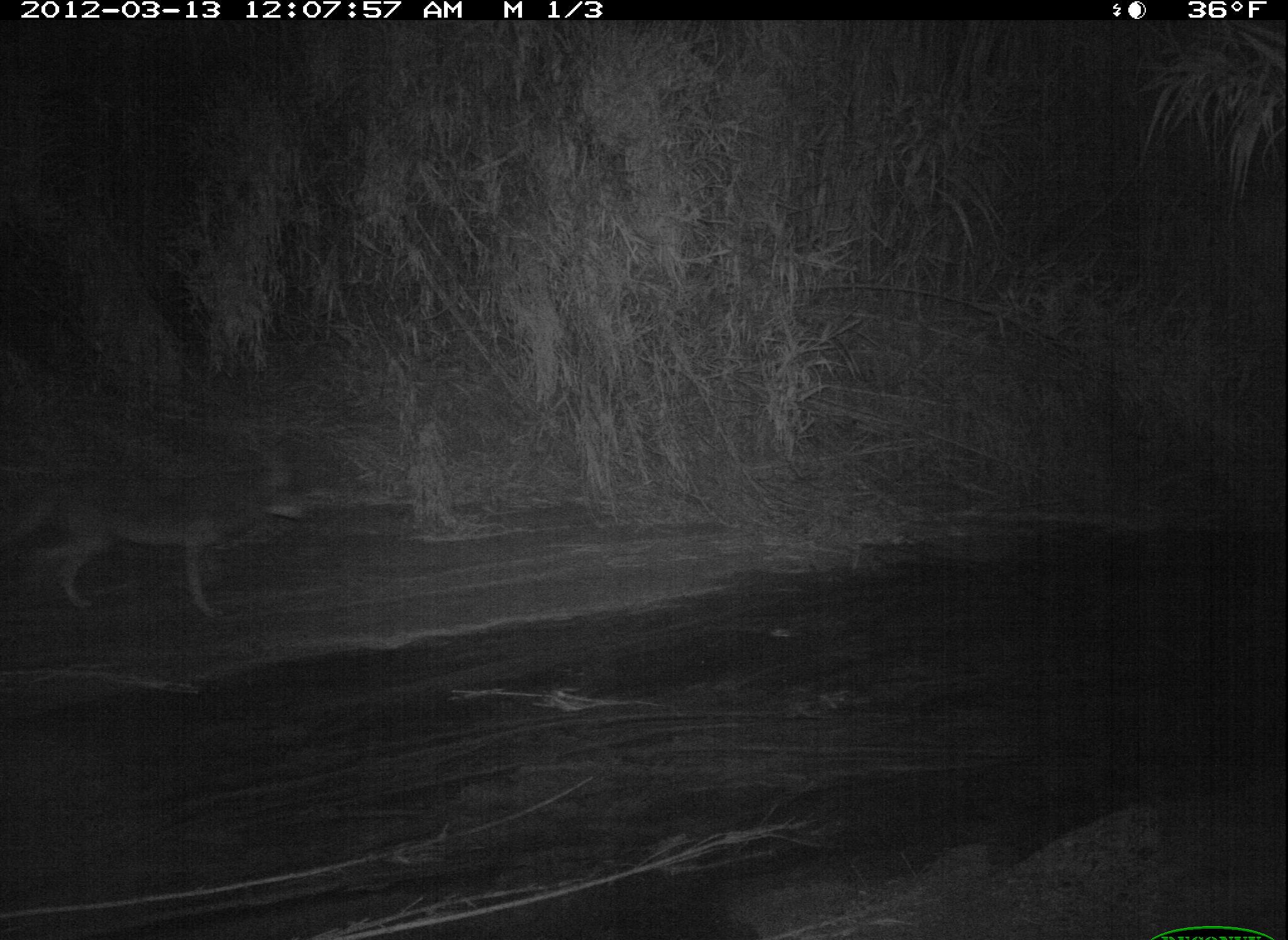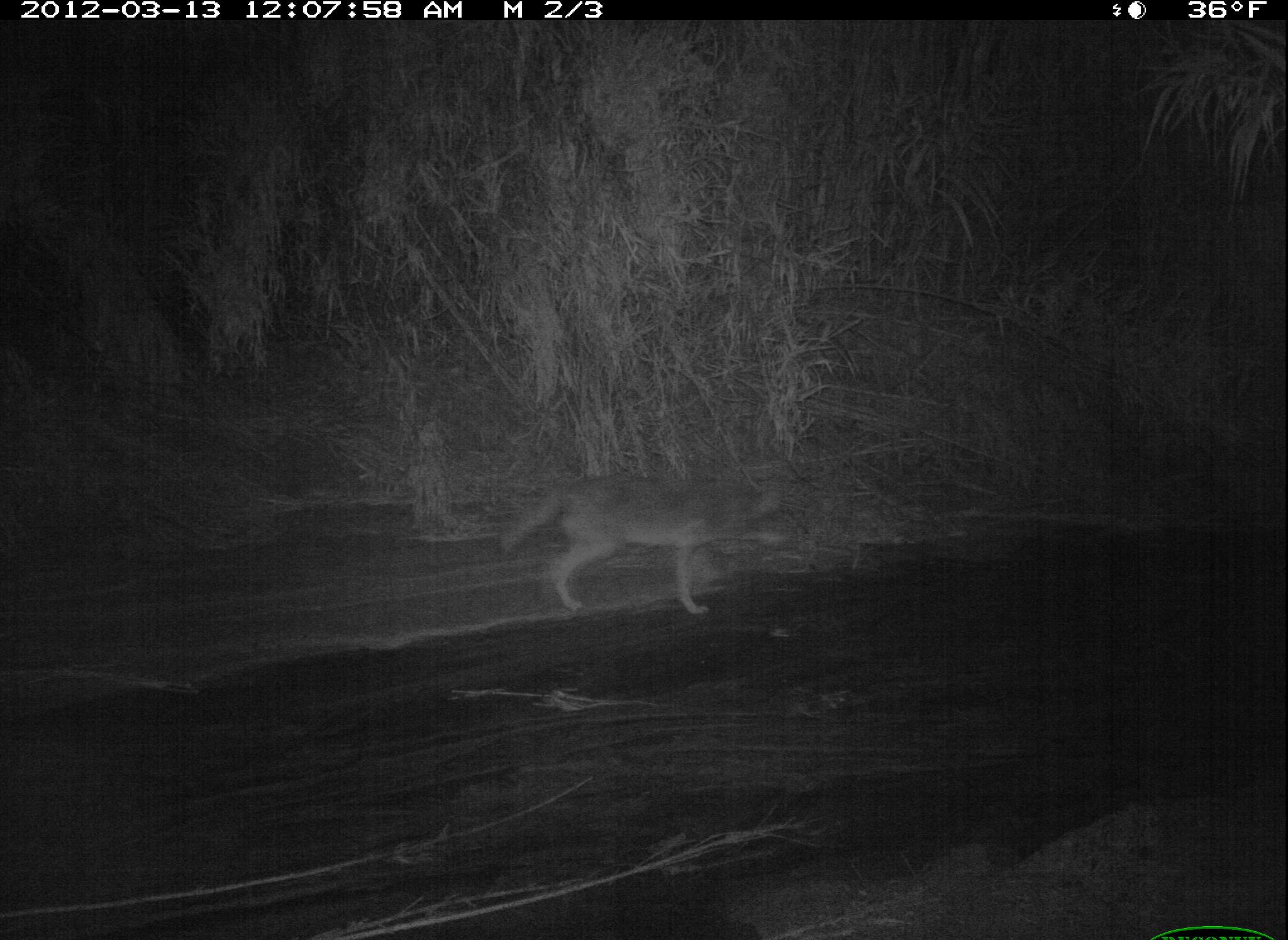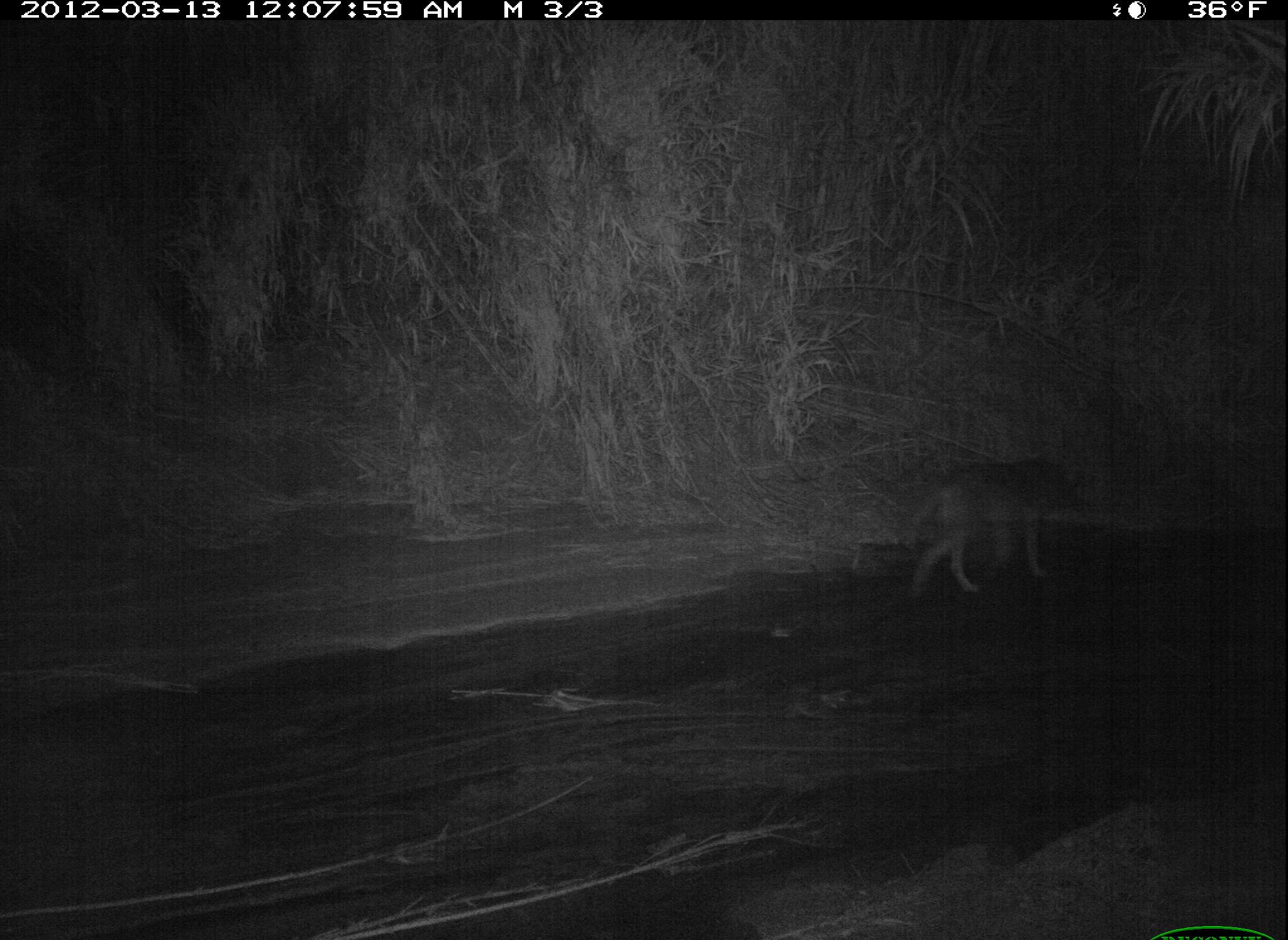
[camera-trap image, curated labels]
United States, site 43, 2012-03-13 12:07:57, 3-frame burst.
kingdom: Animalia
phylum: Chordata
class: Mammalia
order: Carnivora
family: Canidae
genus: Canis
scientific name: Canis latrans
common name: coyote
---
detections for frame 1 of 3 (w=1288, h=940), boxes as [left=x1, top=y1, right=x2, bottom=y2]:
coyote: [left=29, top=412, right=324, bottom=620]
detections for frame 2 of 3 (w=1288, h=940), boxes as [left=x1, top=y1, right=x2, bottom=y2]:
coyote: [left=494, top=470, right=807, bottom=631]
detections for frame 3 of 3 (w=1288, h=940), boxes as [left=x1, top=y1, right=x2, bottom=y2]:
coyote: [left=881, top=436, right=1102, bottom=603]